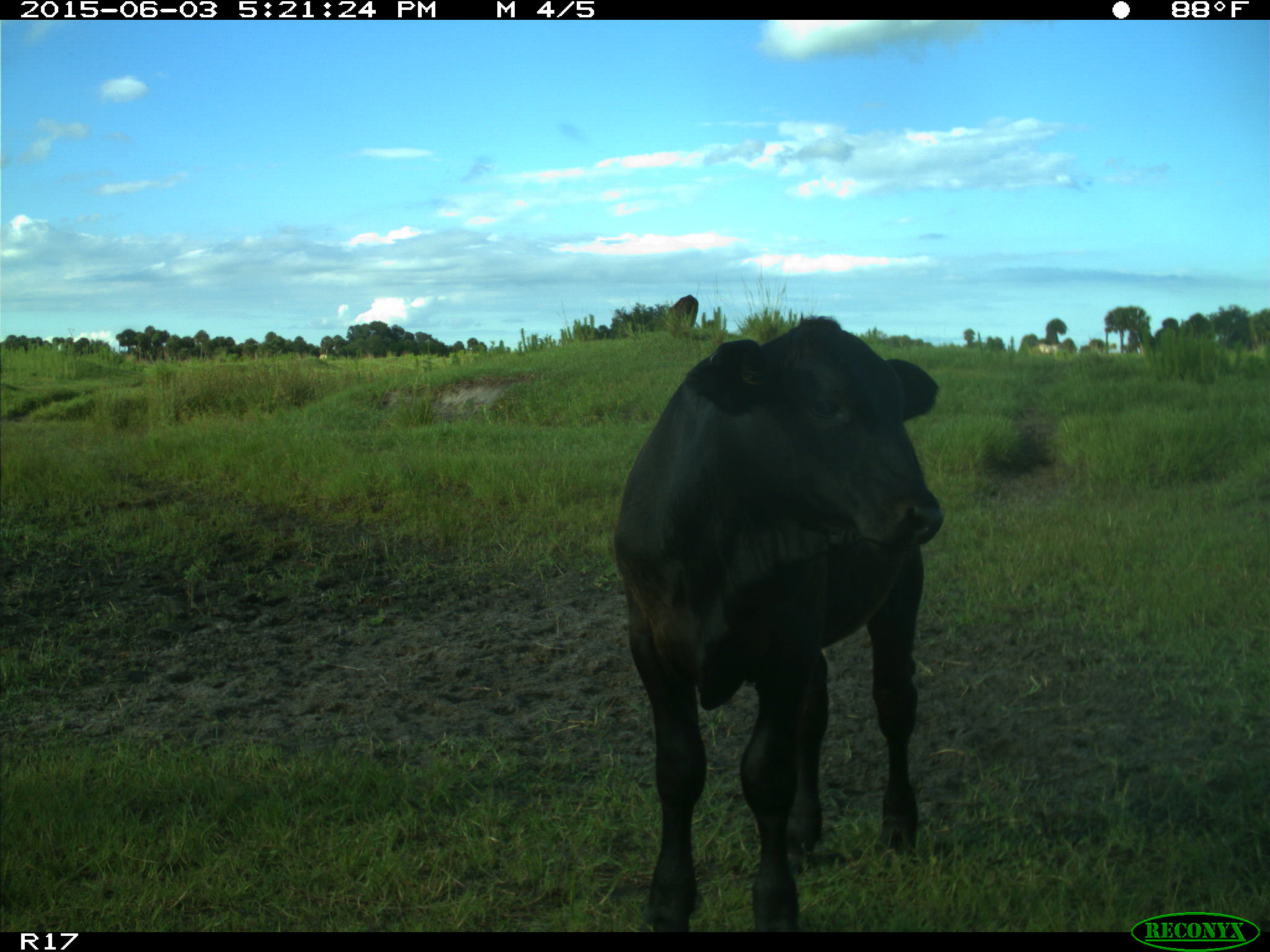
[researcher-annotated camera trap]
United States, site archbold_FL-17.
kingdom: Animalia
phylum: Chordata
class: Mammalia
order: Artiodactyla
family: Bovidae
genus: Bos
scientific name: Bos taurus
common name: domestic cow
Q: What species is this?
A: Bos taurus (domestic cow).